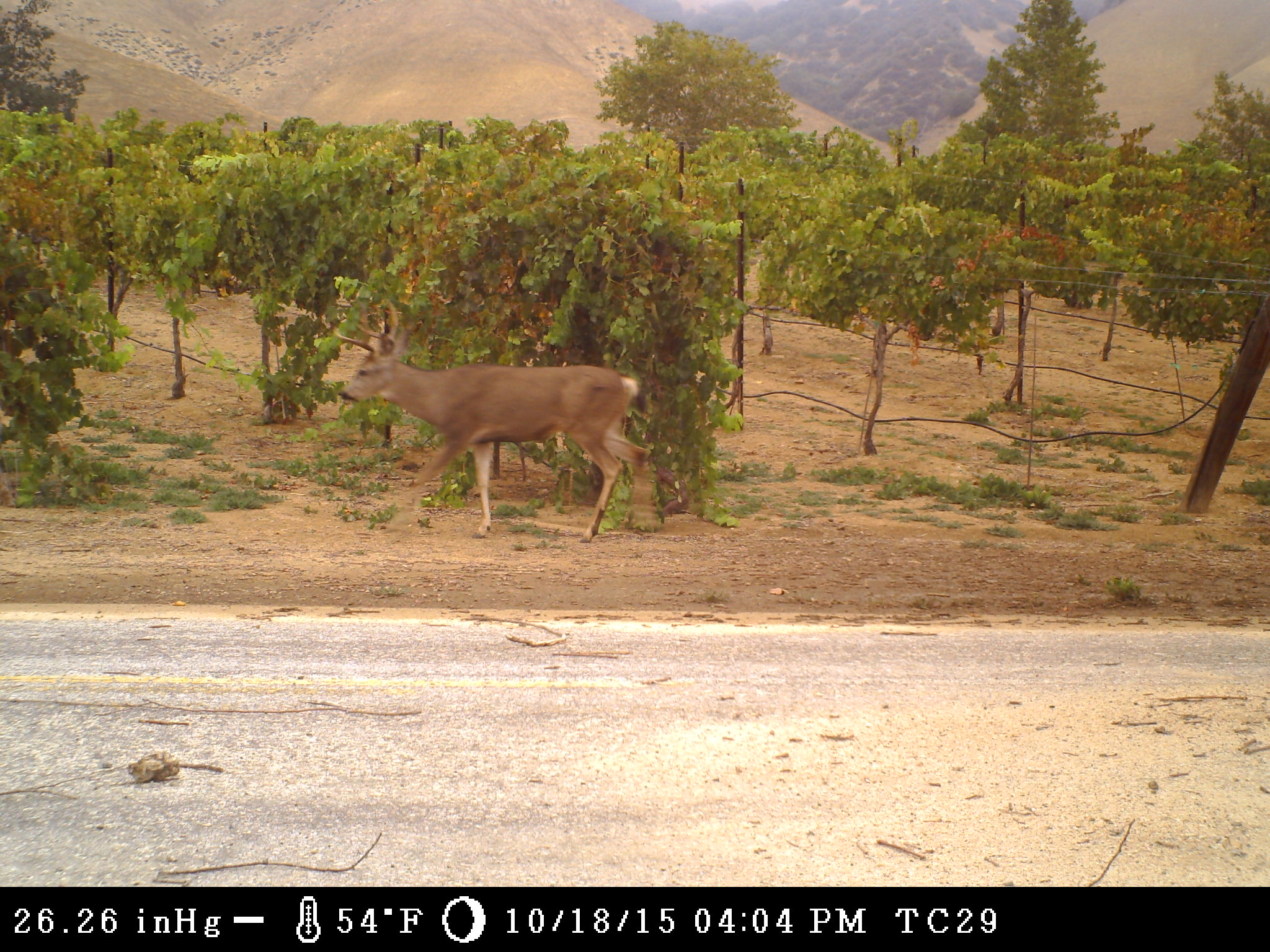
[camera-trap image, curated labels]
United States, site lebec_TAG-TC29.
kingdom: Animalia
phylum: Chordata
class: Mammalia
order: Artiodactyla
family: Cervidae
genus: Odocoileus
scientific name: Odocoileus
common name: deer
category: unidentified deer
Unidentified deer (deer) (Odocoileus).